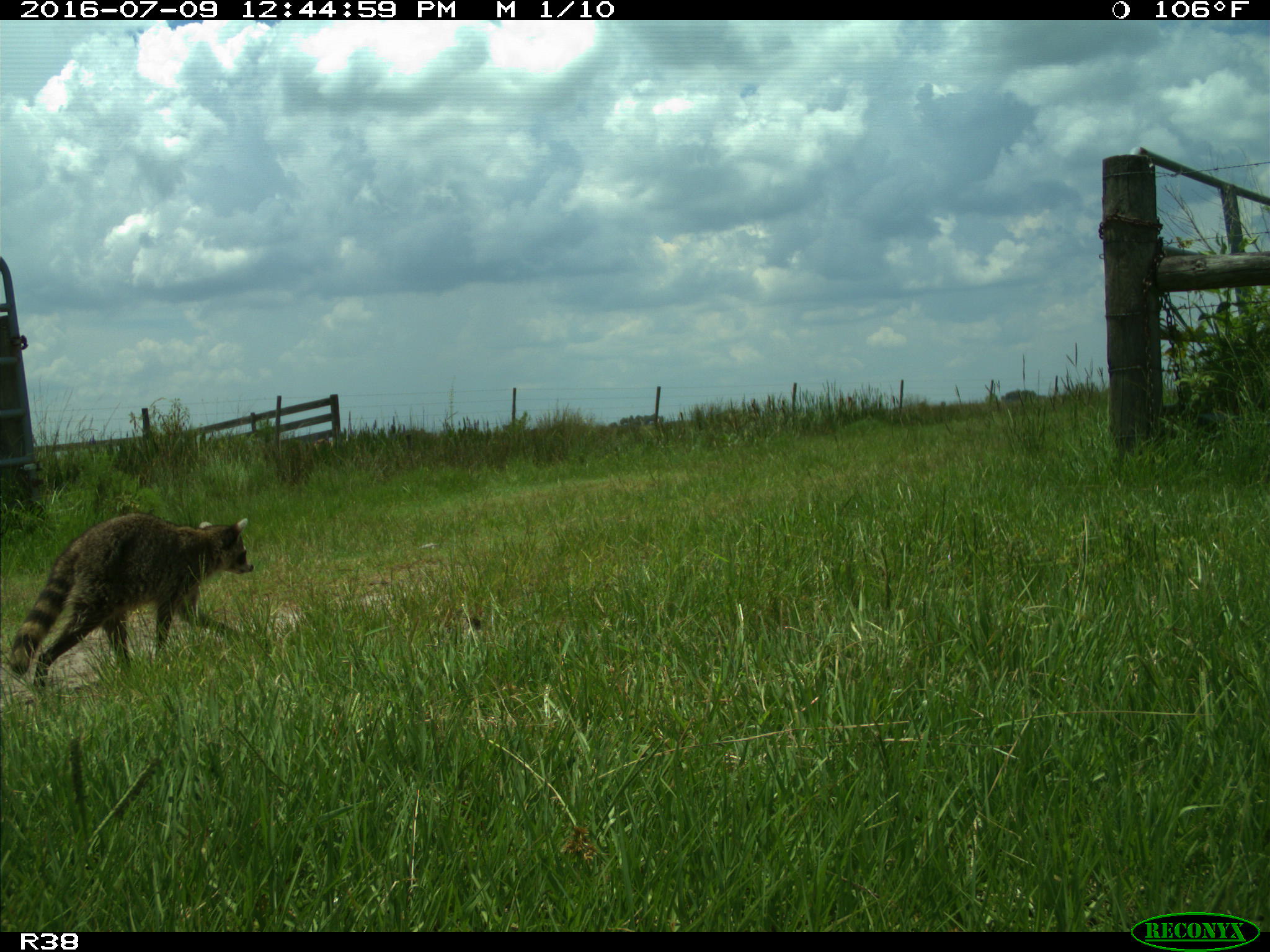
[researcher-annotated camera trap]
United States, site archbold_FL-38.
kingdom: Animalia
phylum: Chordata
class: Mammalia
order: Carnivora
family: Procyonidae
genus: Procyon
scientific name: Procyon lotor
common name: common raccoon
Procyon lotor (common raccoon).